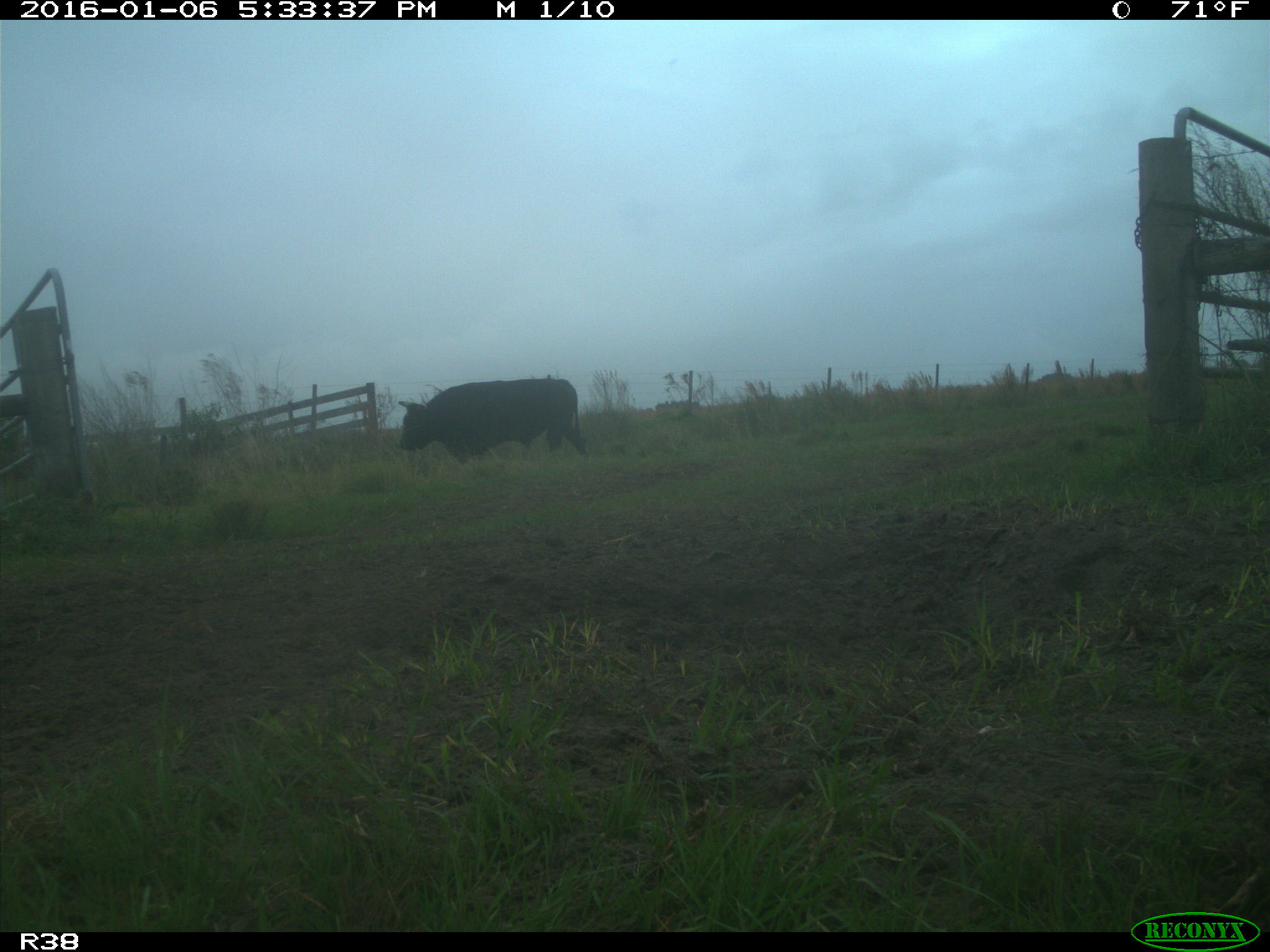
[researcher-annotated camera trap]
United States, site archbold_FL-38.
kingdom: Animalia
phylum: Chordata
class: Mammalia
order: Artiodactyla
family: Bovidae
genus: Bos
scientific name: Bos taurus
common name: domestic cow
Bos taurus (domestic cow).